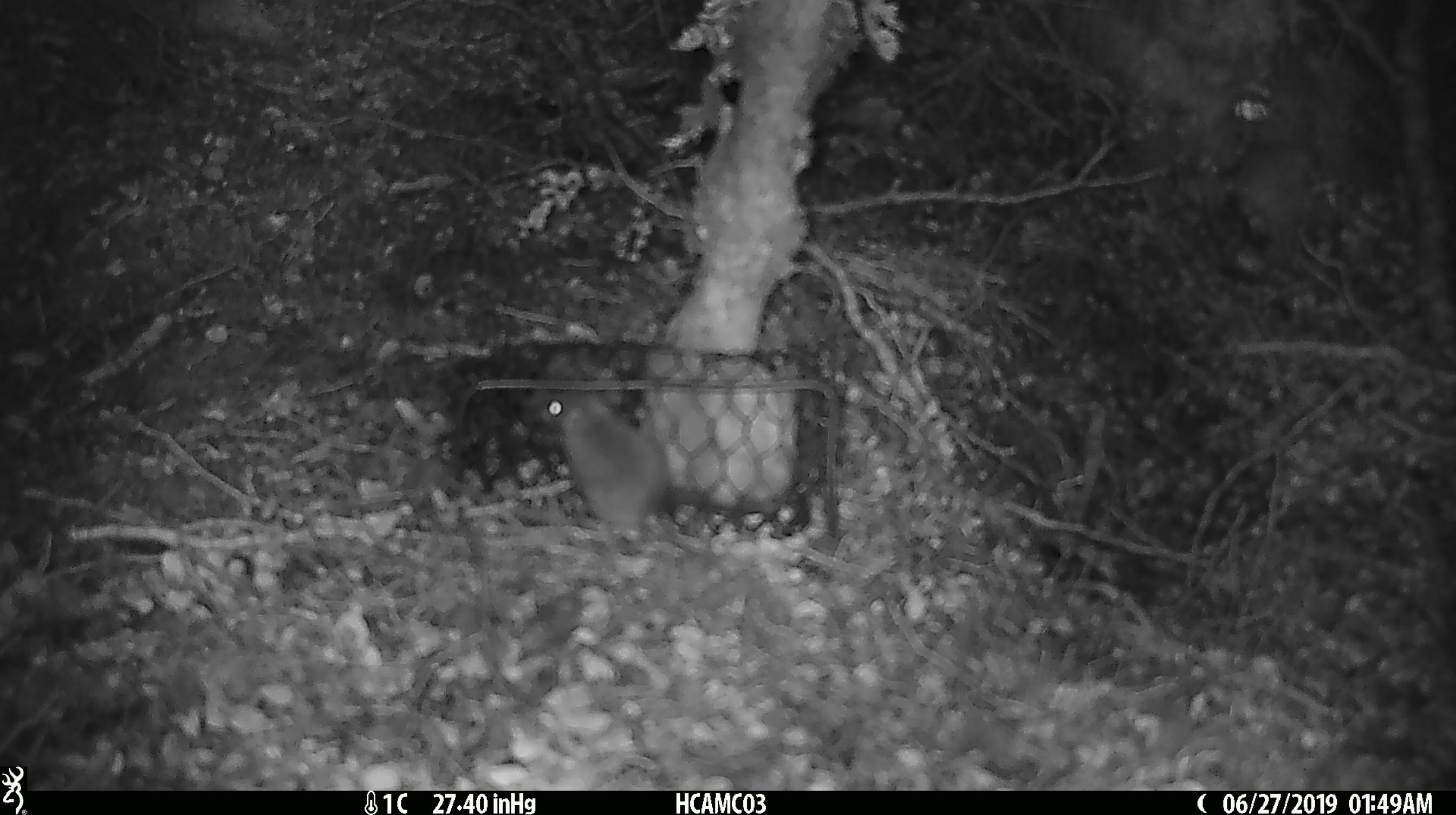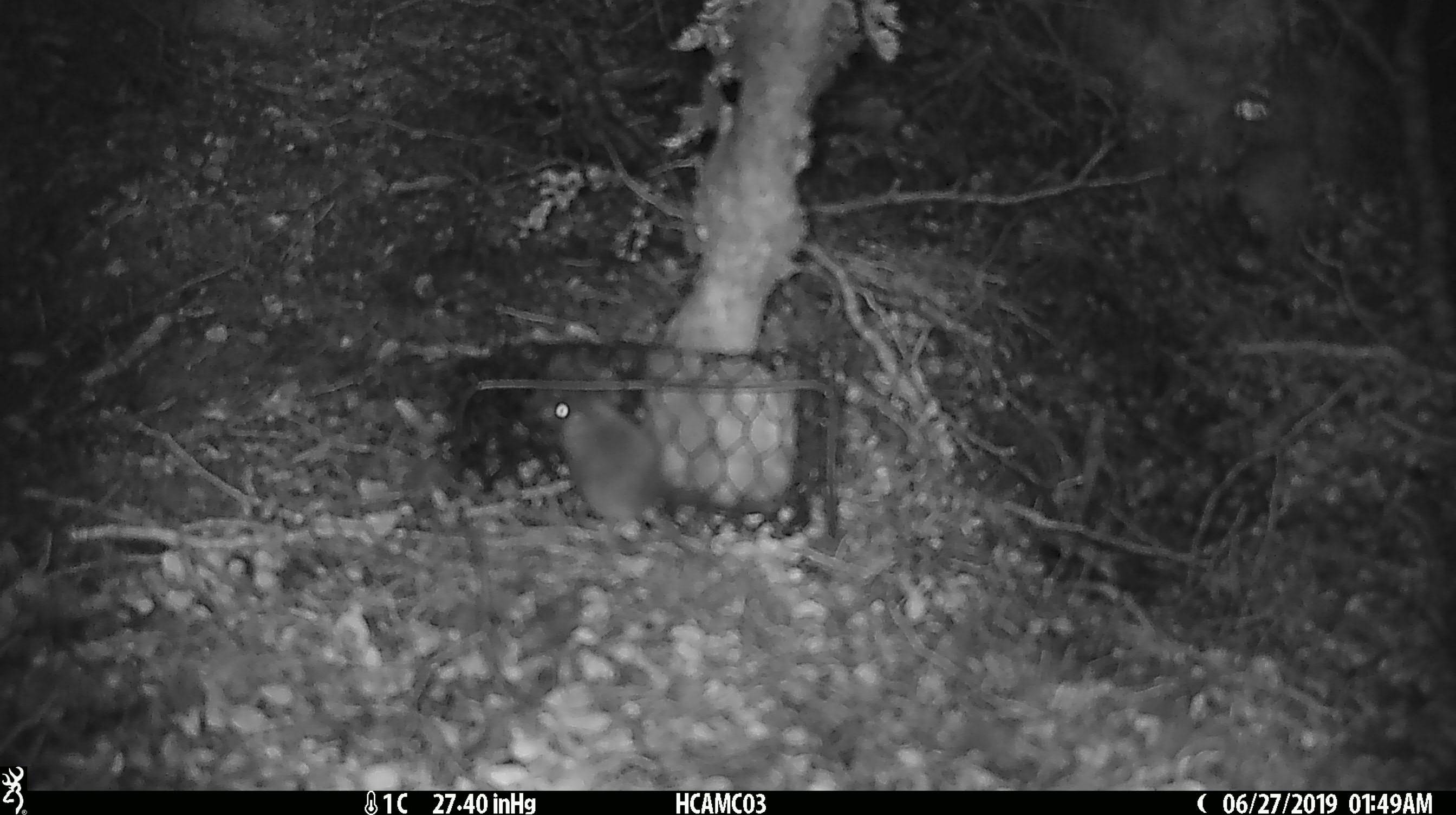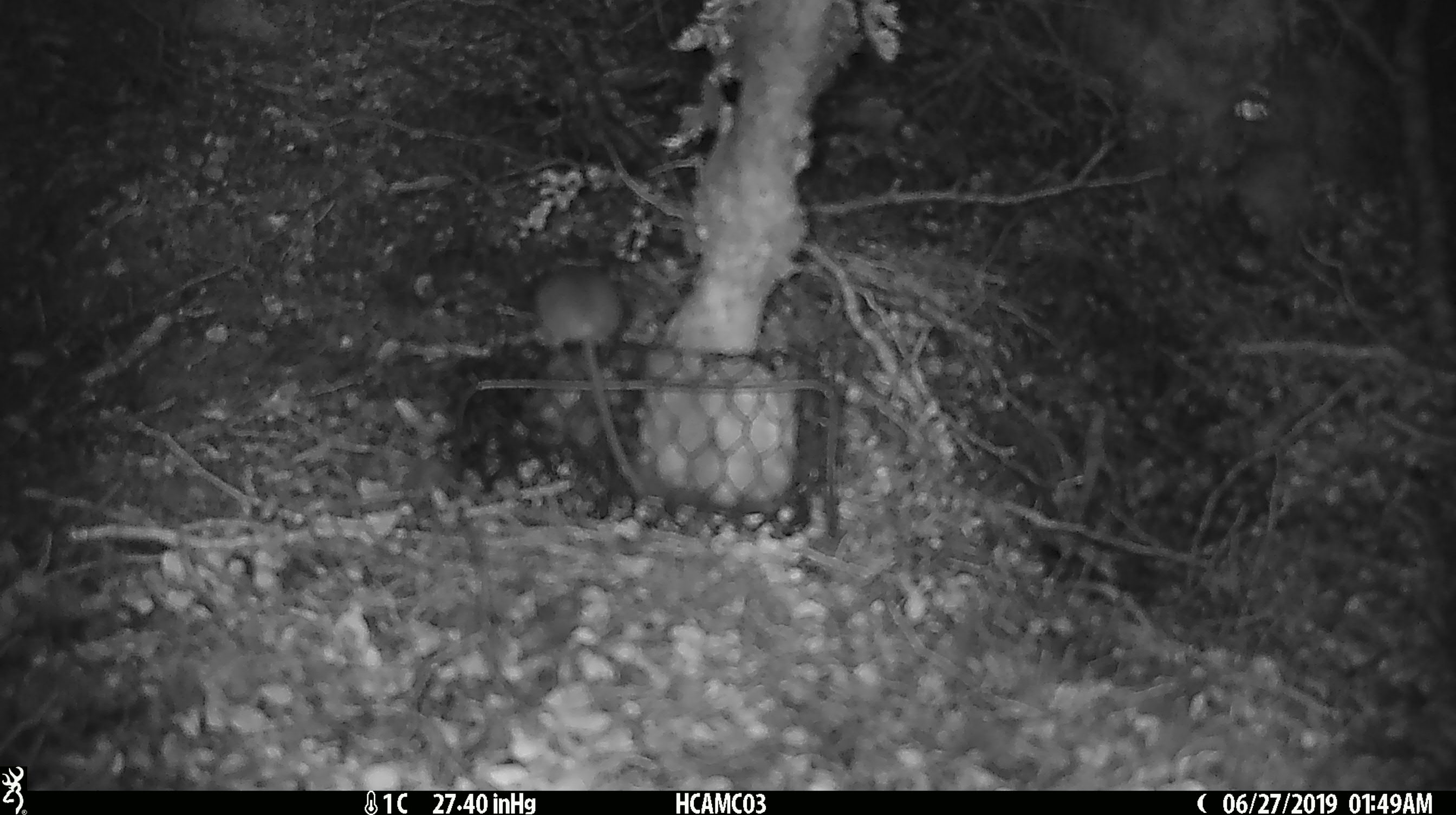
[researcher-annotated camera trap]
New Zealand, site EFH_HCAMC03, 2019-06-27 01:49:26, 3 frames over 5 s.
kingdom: Animalia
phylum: Chordata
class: Mammalia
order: Rodentia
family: Muridae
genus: Mus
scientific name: Mus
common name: mouse